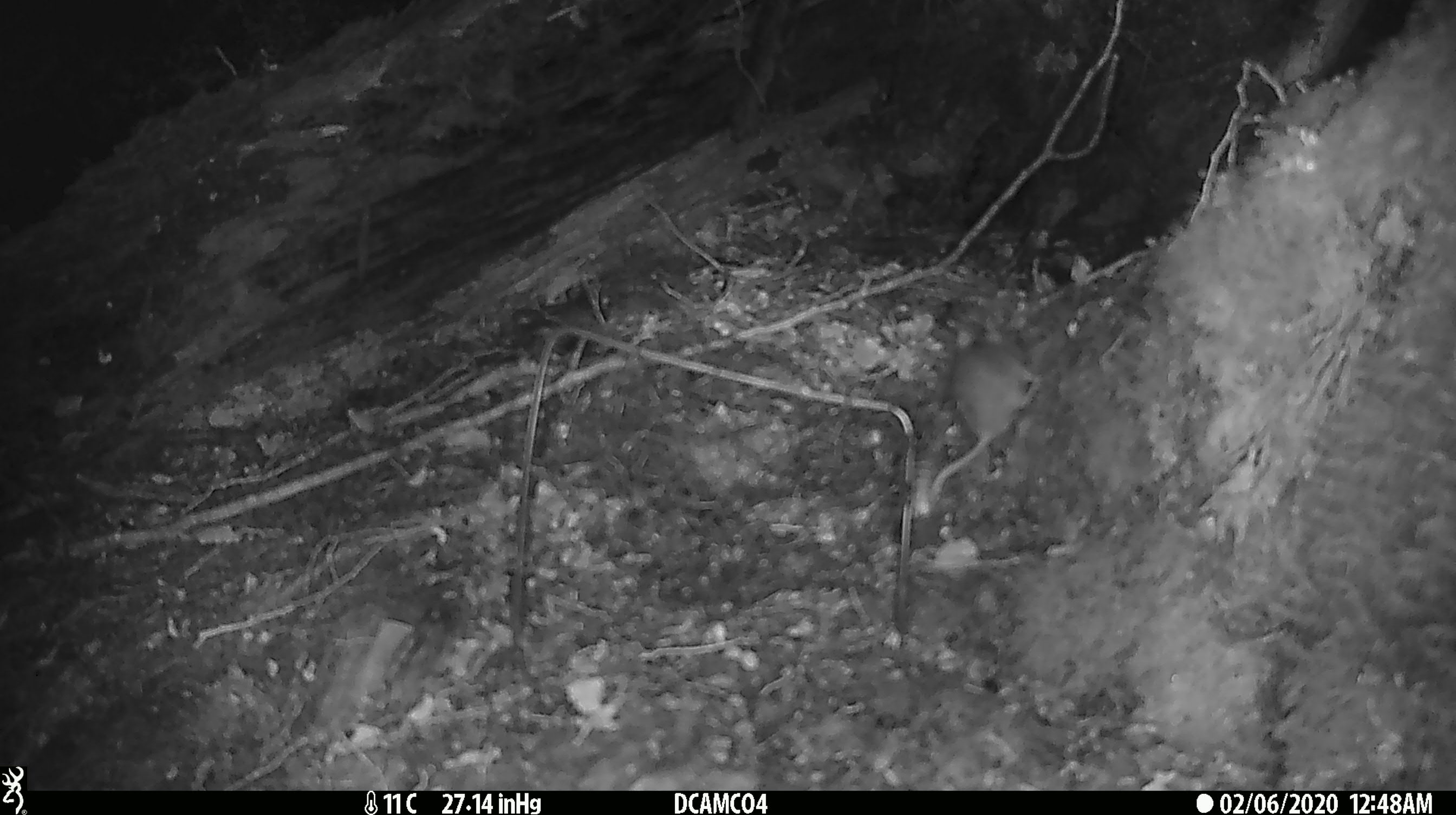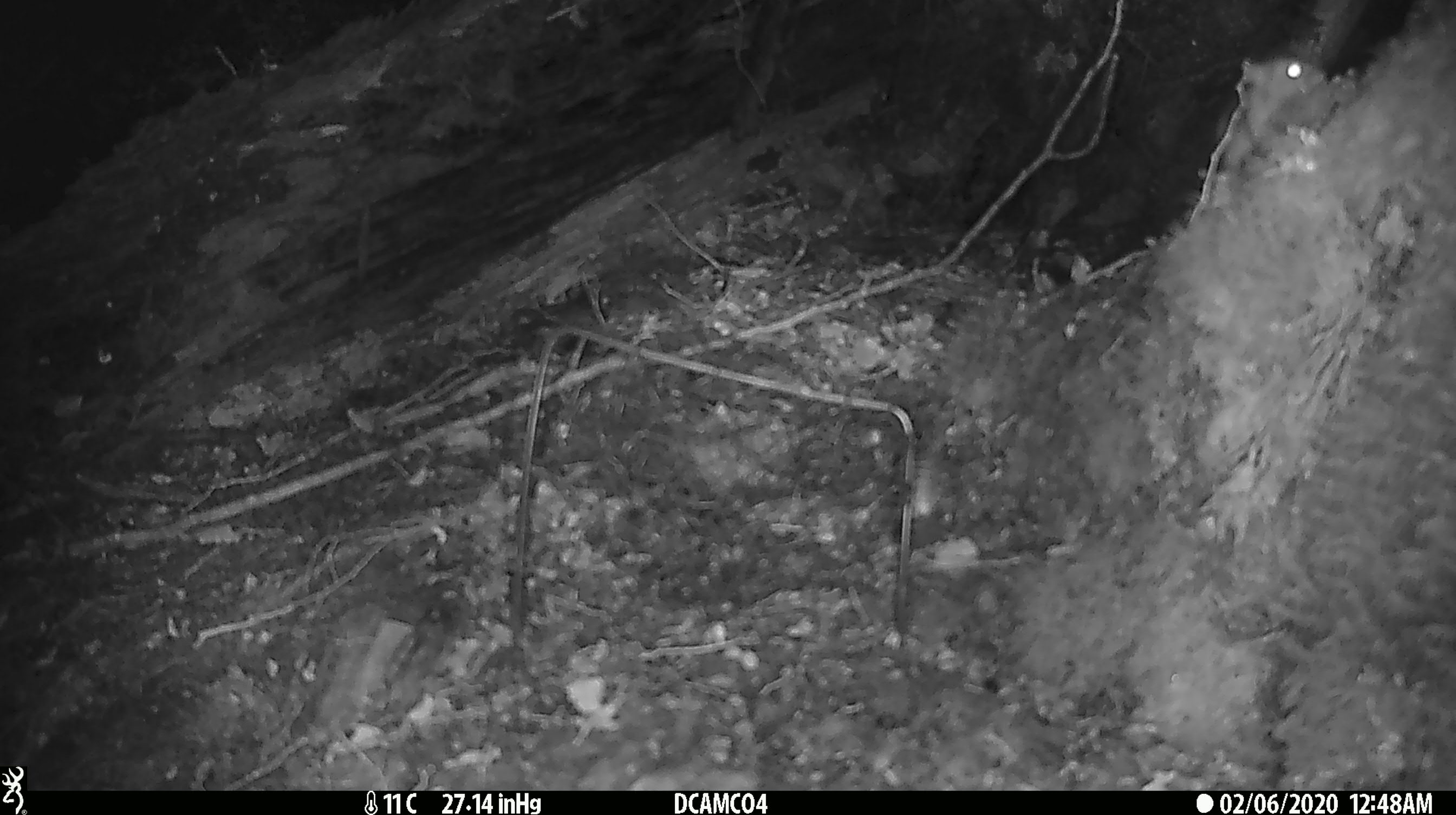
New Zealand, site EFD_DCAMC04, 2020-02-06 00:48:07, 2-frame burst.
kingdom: Animalia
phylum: Chordata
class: Mammalia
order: Rodentia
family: Muridae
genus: Mus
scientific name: Mus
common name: mouse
Mouse (Mus).